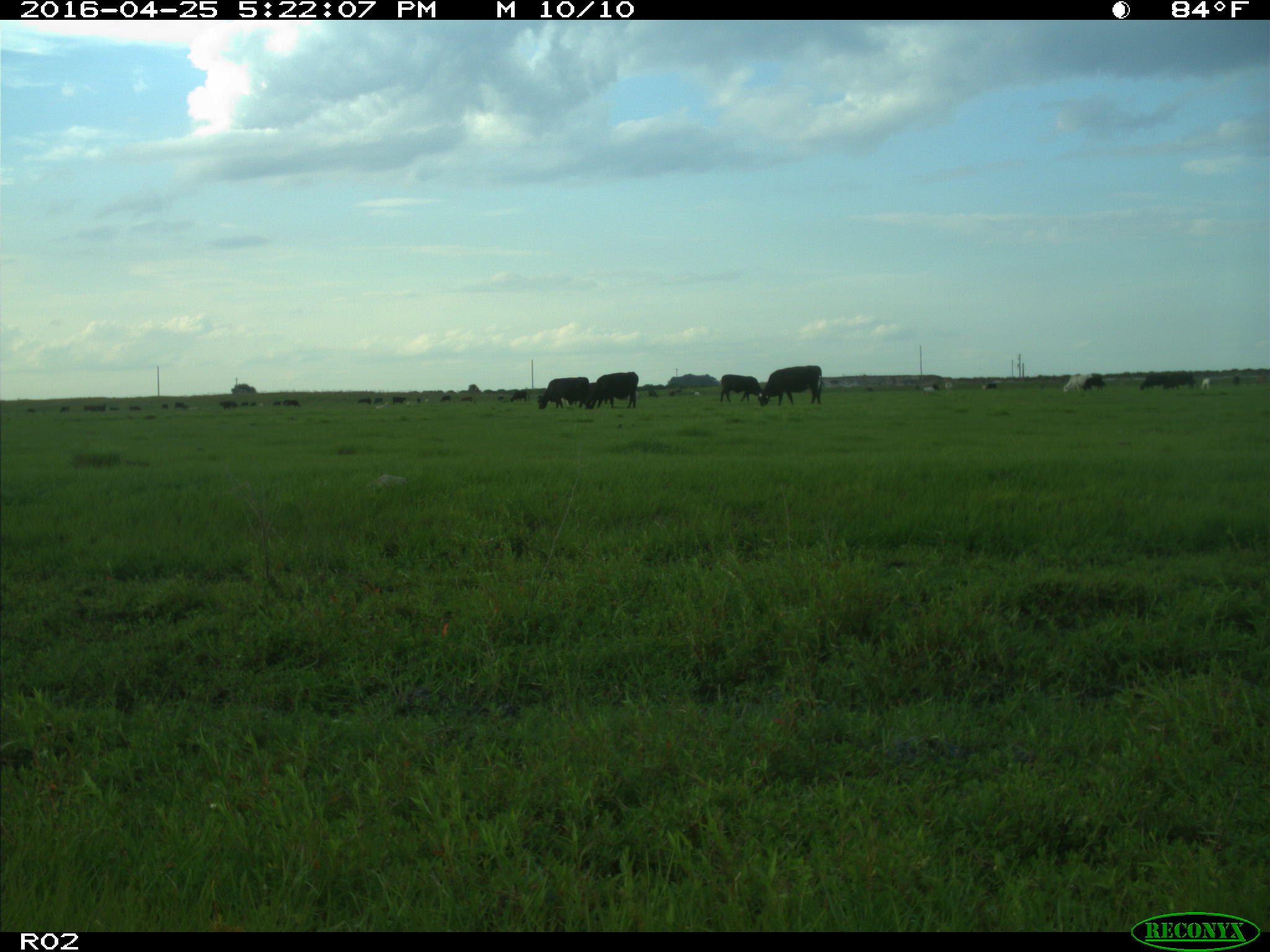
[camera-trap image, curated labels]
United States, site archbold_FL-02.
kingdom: Animalia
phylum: Chordata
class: Mammalia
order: Artiodactyla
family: Bovidae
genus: Bos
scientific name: Bos taurus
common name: domestic cow